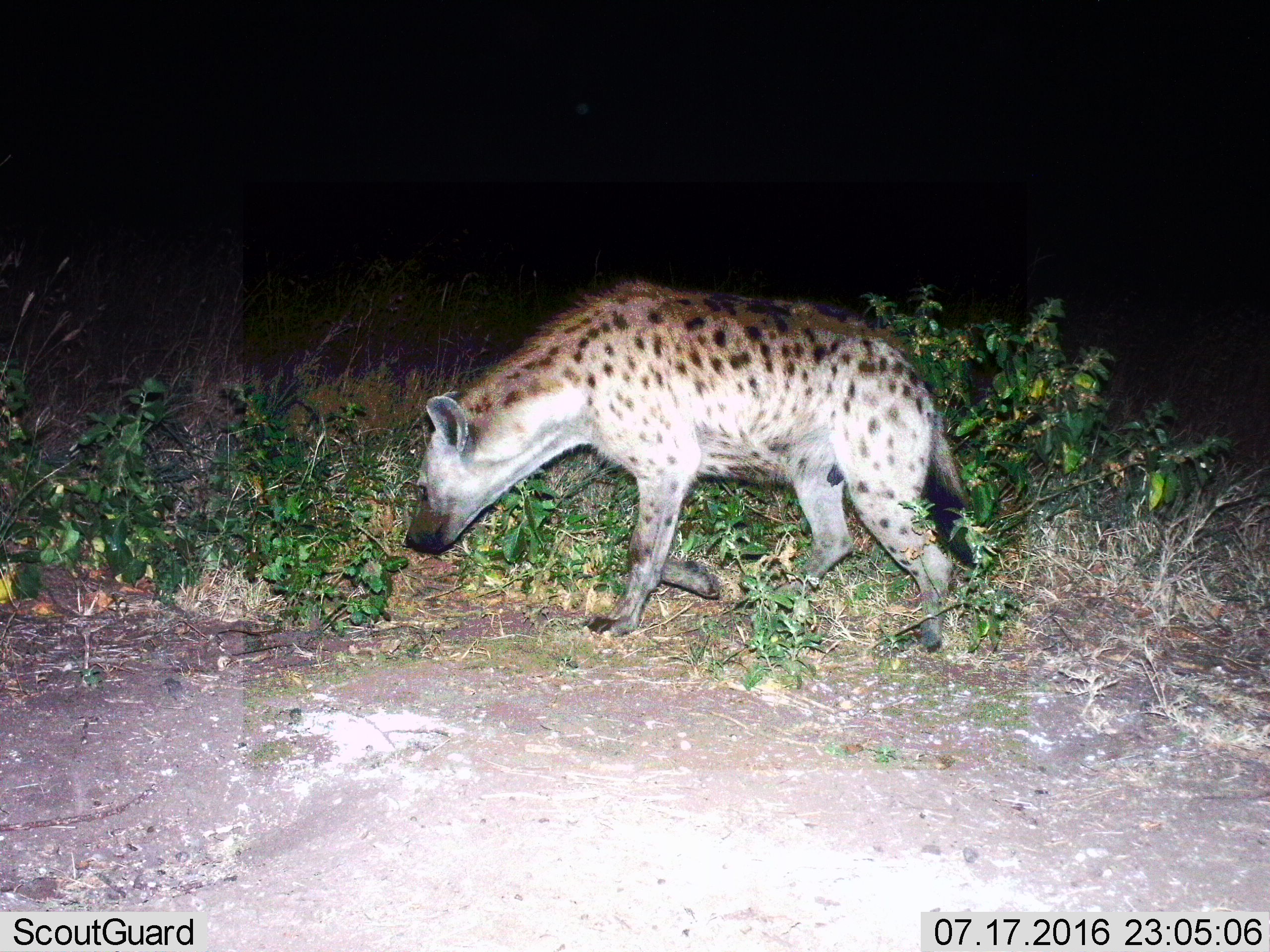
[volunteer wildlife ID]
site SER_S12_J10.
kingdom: Animalia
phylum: Chordata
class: Mammalia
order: Carnivora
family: Hyaenidae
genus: Crocuta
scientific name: Crocuta crocuta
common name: spotted hyena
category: hyenaspotted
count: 1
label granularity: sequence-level